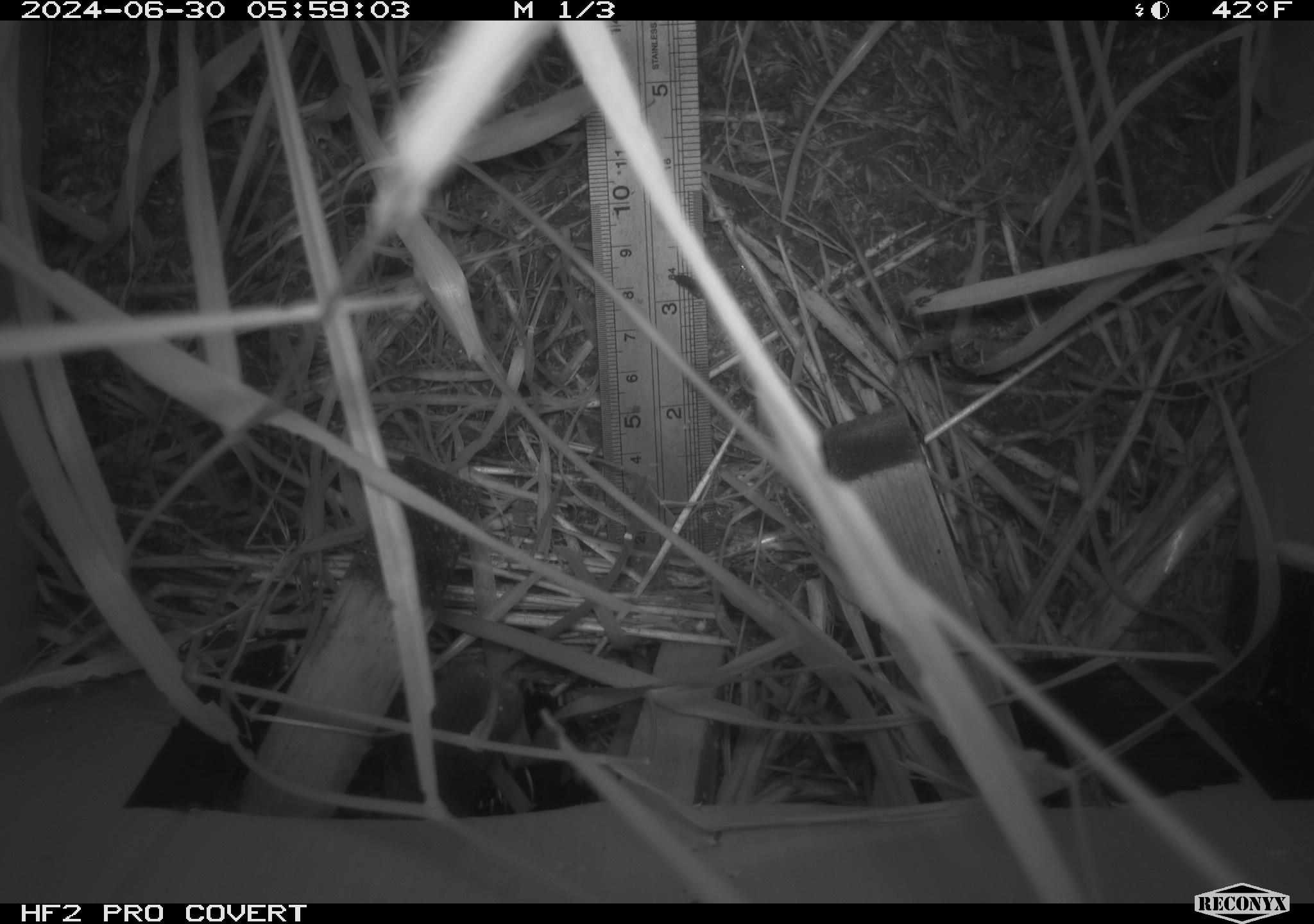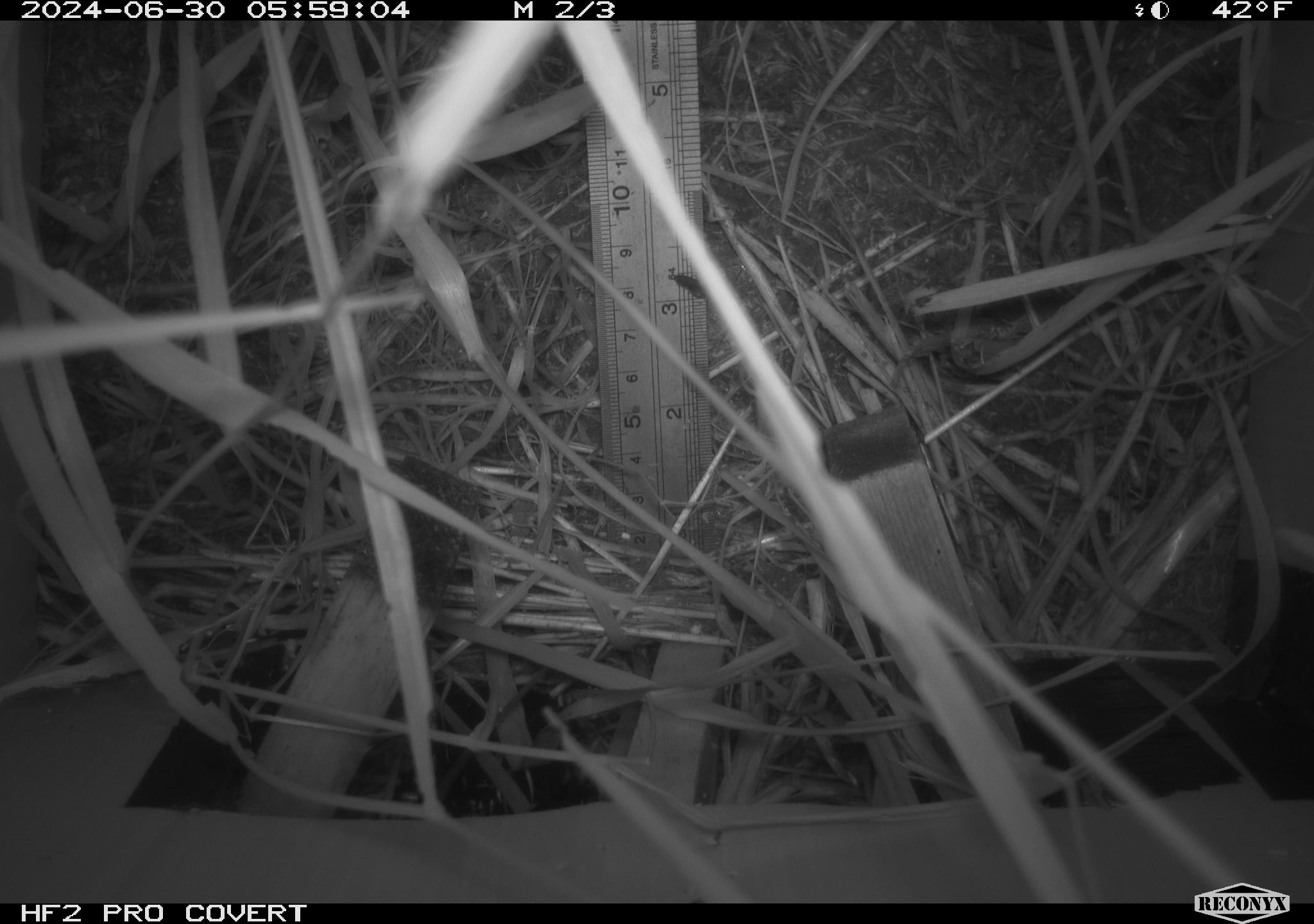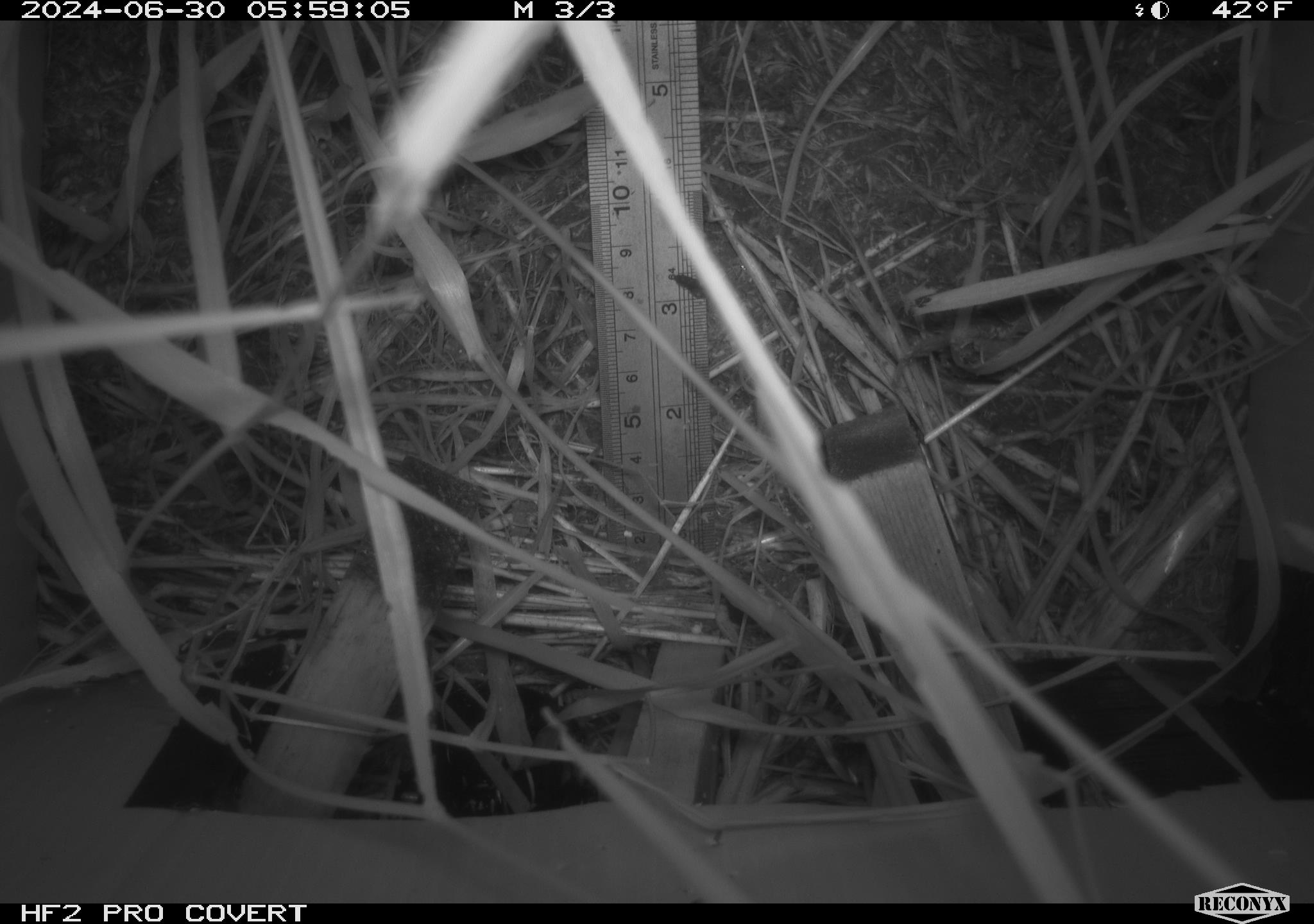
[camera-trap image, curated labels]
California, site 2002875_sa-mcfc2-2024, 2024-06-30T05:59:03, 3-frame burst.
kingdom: Animalia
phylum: Chordata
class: Mammalia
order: Rodentia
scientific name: Rodentia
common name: rodent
Rodent (Rodentia).